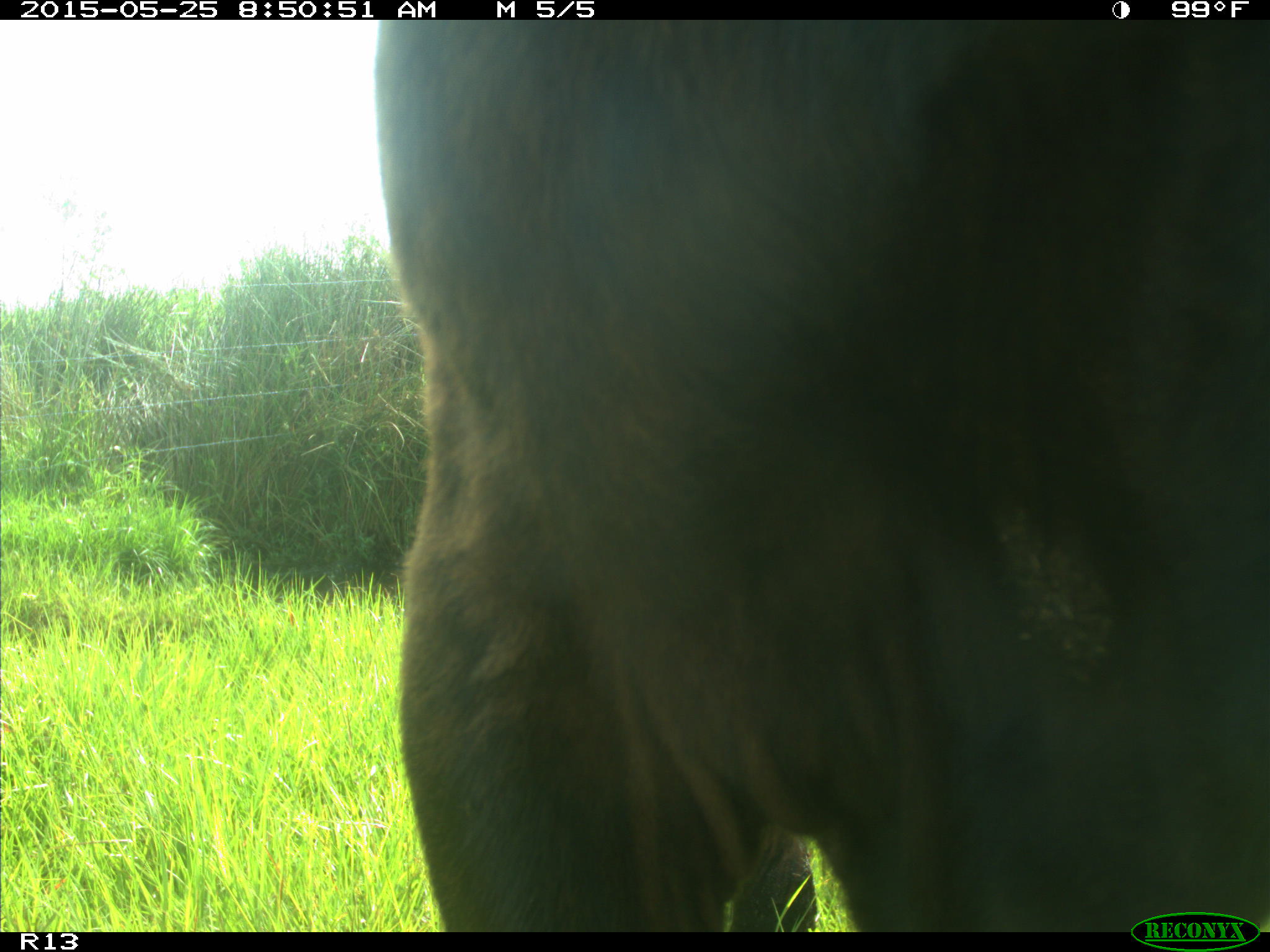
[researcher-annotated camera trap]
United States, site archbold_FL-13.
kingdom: Animalia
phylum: Chordata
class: Mammalia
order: Artiodactyla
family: Bovidae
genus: Bos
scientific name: Bos taurus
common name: domestic cow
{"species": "Bos taurus (domestic cow)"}